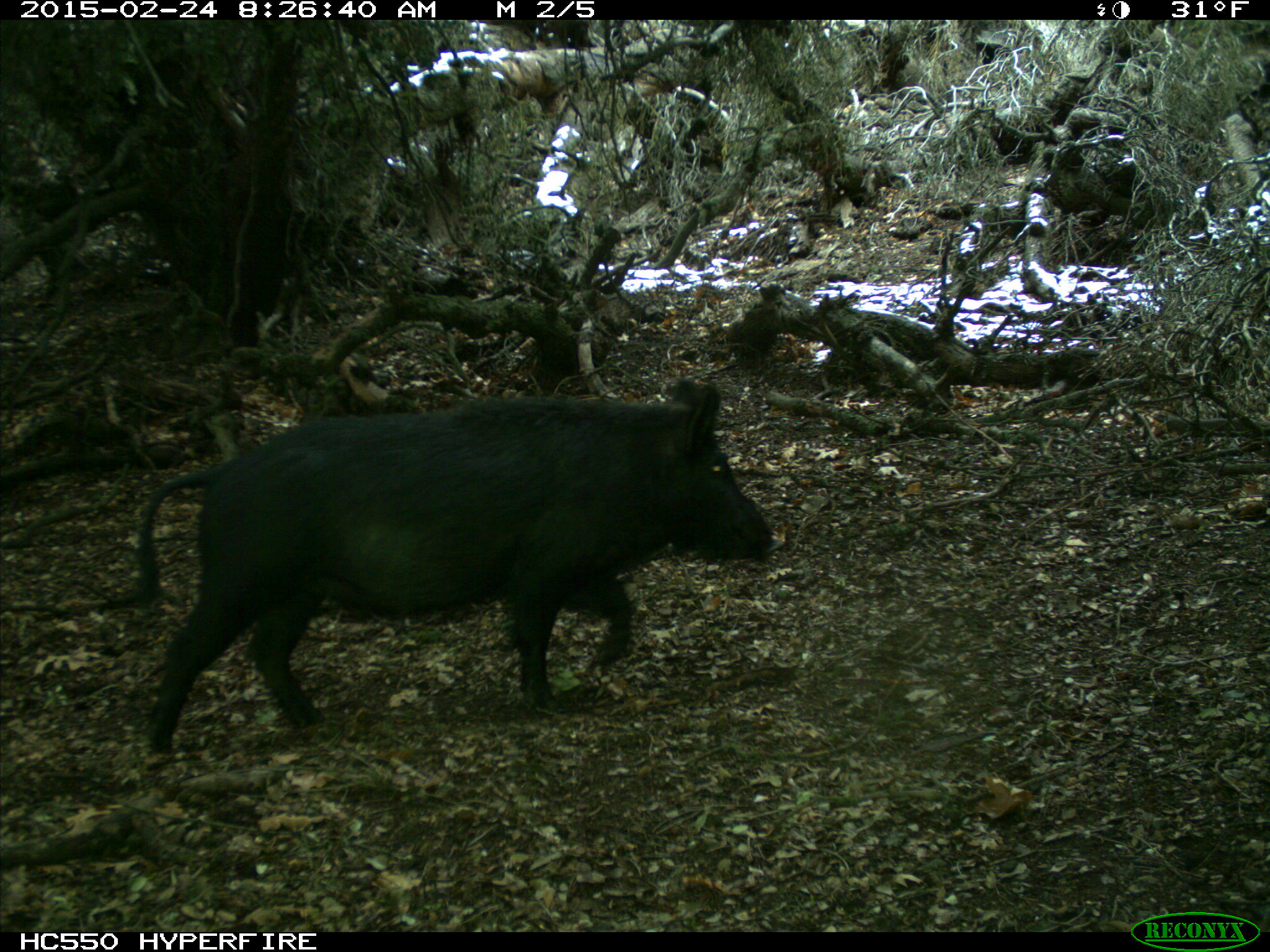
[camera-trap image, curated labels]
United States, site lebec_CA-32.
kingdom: Animalia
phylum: Chordata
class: Mammalia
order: Artiodactyla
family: Suidae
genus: Sus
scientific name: Sus scrofa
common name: wild boar